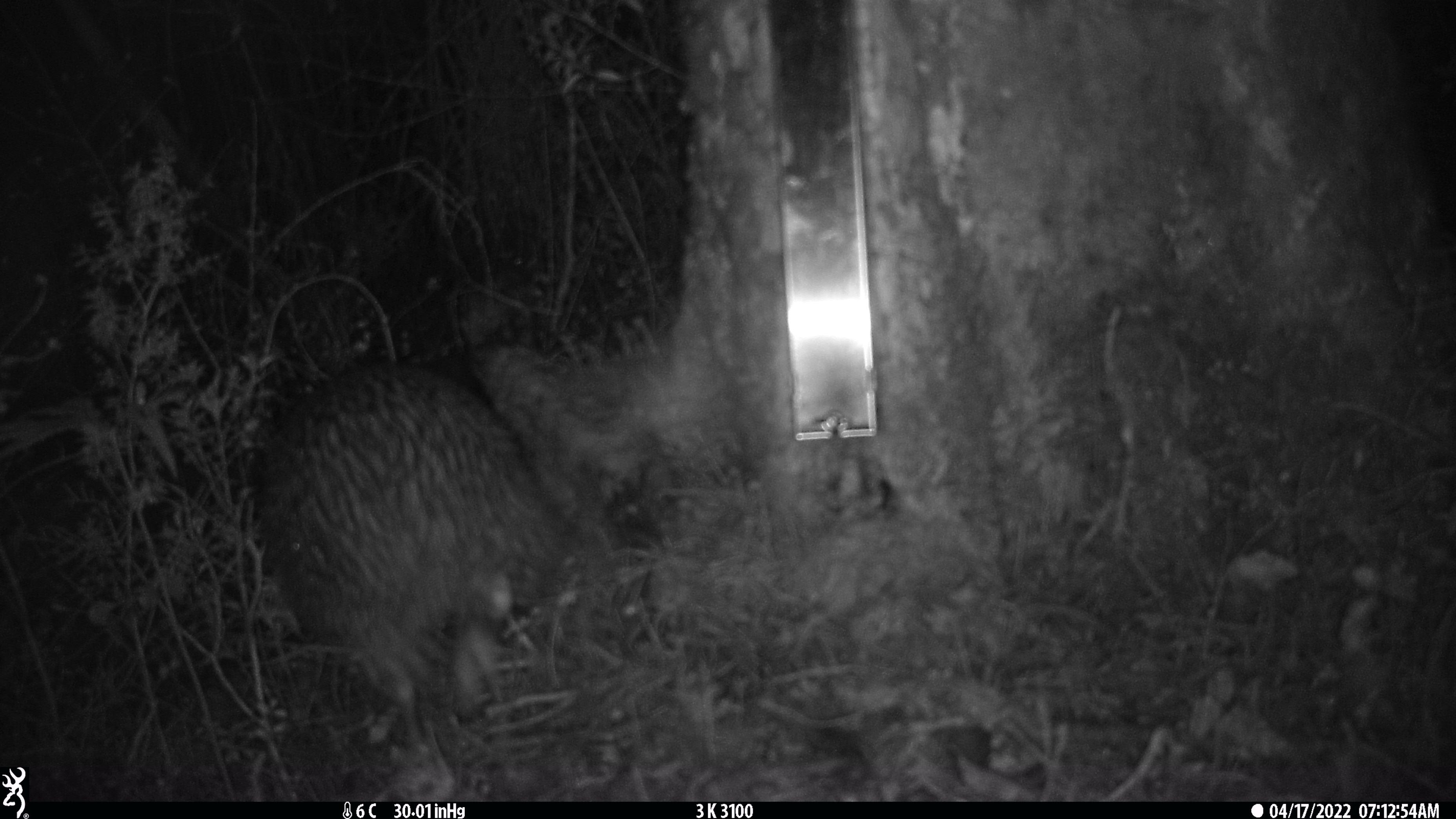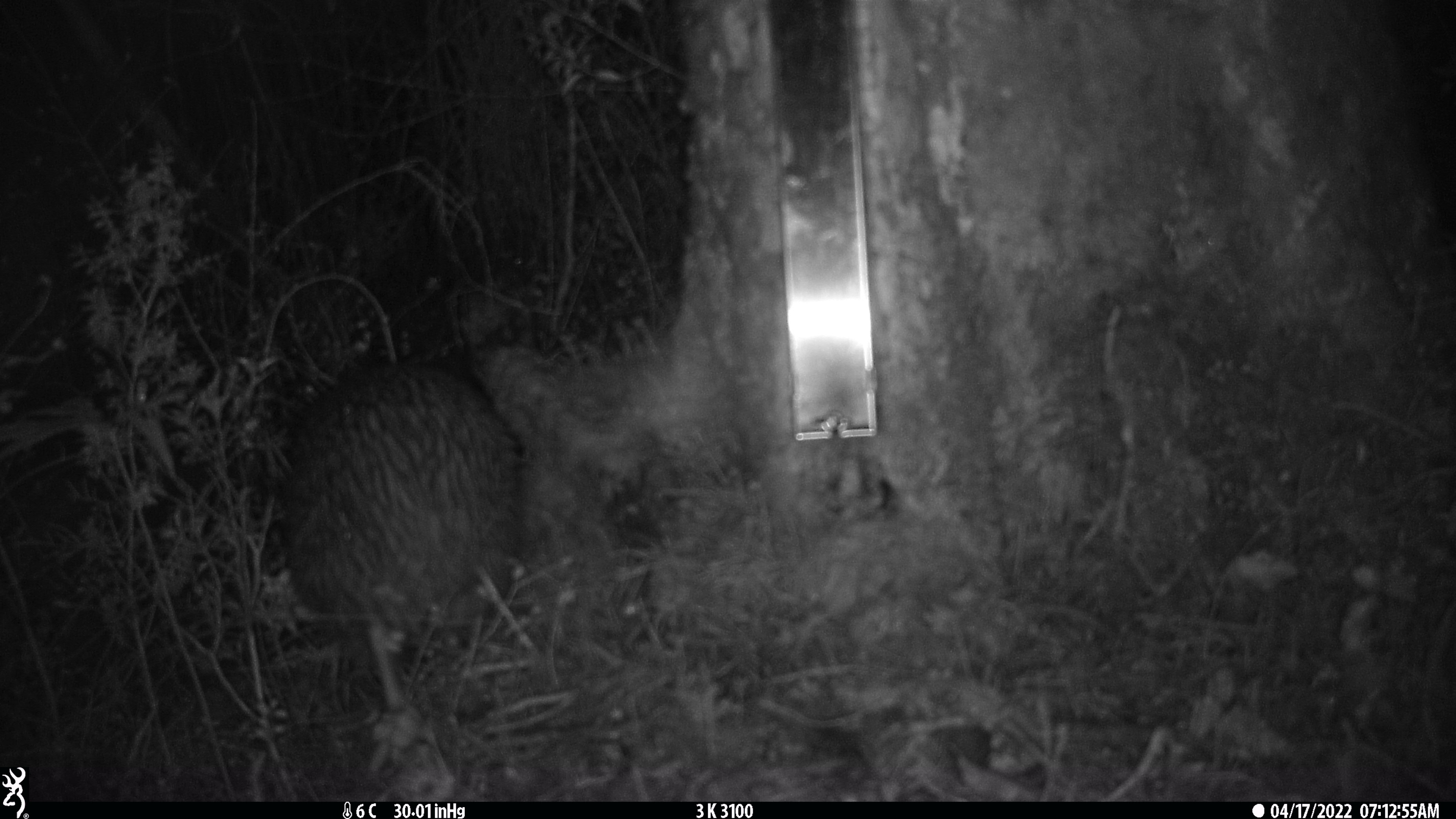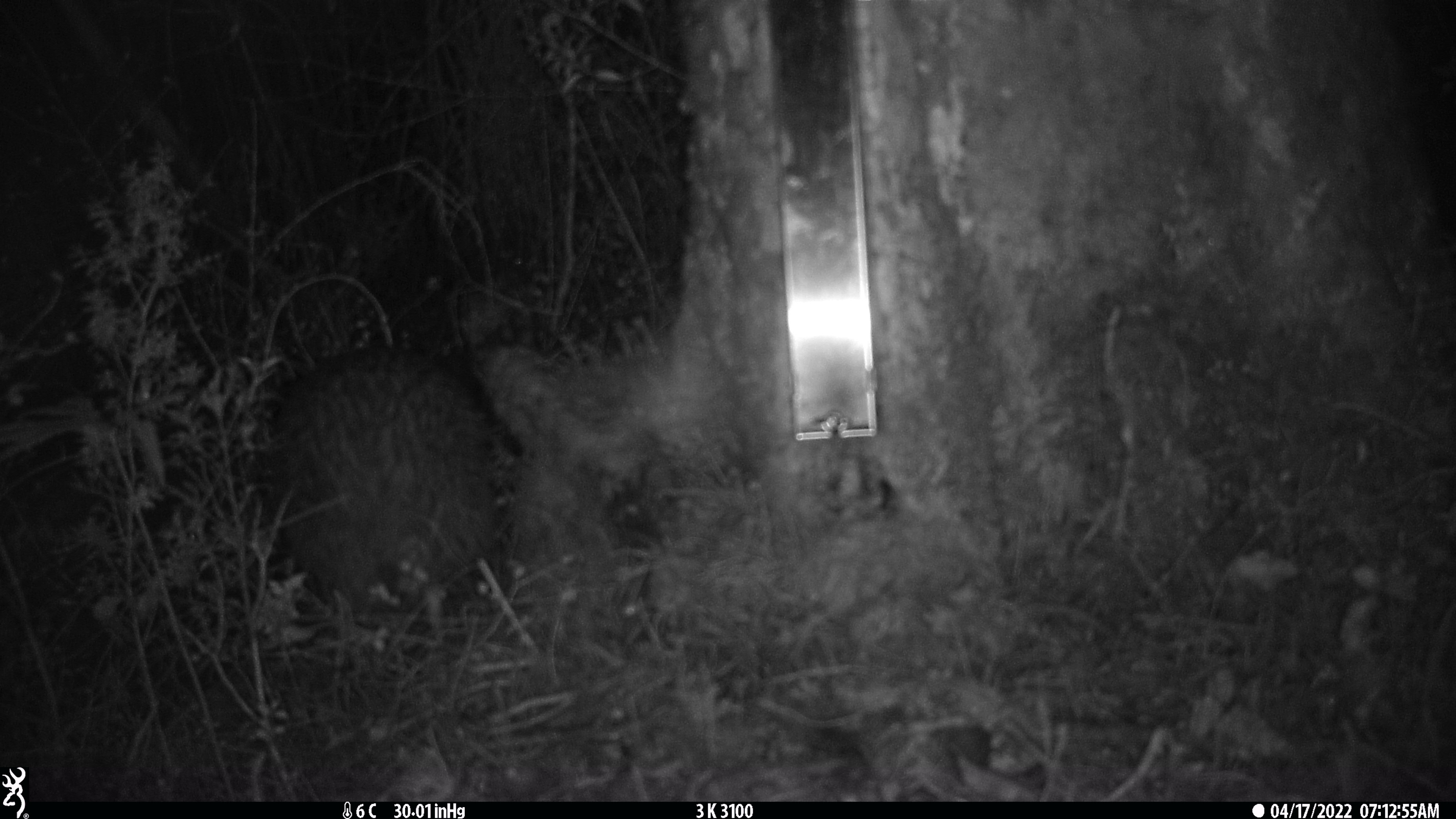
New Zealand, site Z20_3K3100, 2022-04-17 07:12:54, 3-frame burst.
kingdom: Animalia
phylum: Chordata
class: Aves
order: Apterygiformes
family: Apterygidae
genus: Apteryx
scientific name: Apteryx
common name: kiwi